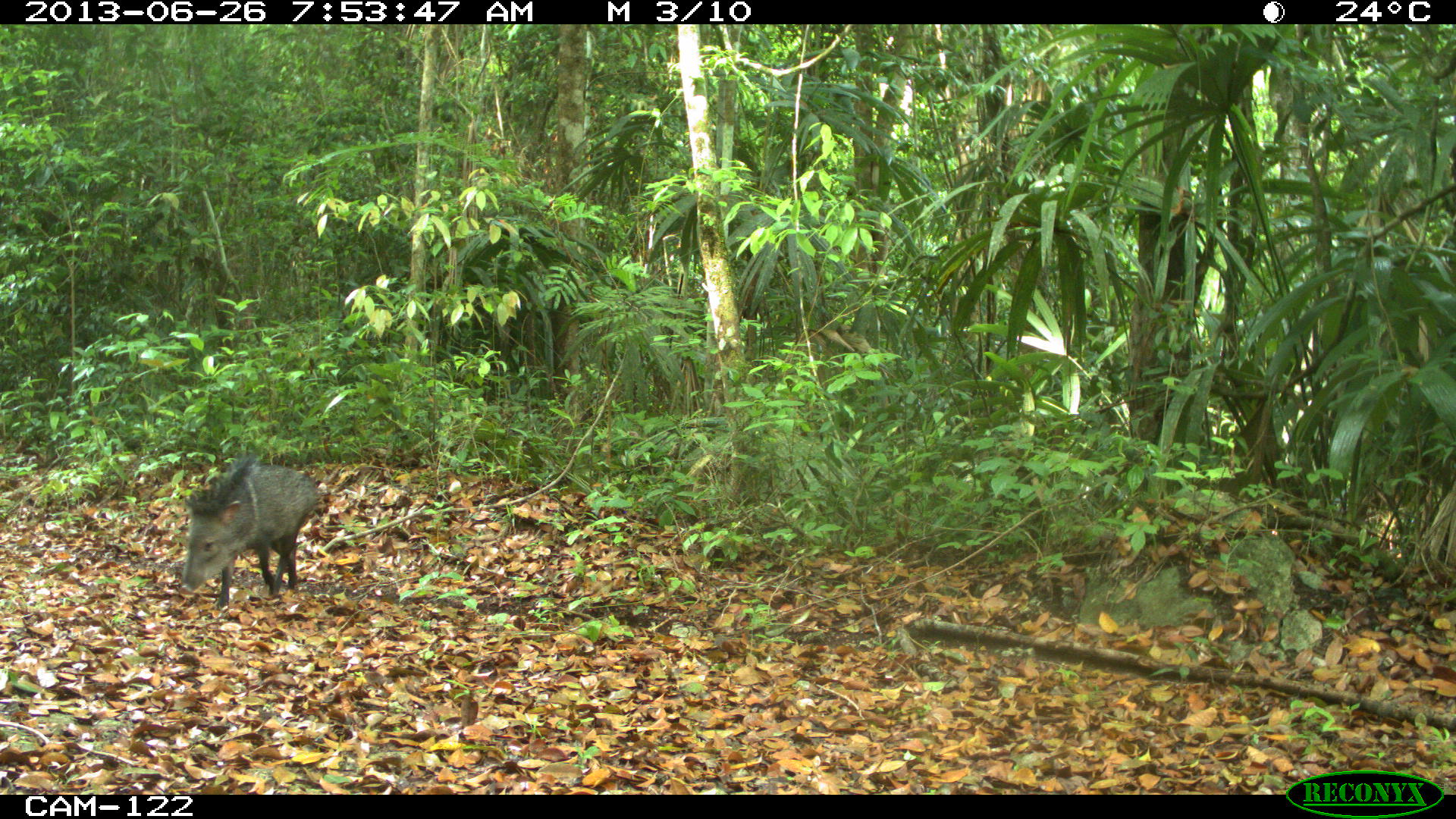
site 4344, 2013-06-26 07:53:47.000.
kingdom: Animalia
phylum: Chordata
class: Mammalia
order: Artiodactyla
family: Tayassuidae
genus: Pecari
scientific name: Pecari tajacu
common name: collared peccary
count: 1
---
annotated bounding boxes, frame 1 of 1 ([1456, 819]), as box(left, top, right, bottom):
pecari tajacu: box(181, 454, 318, 610)